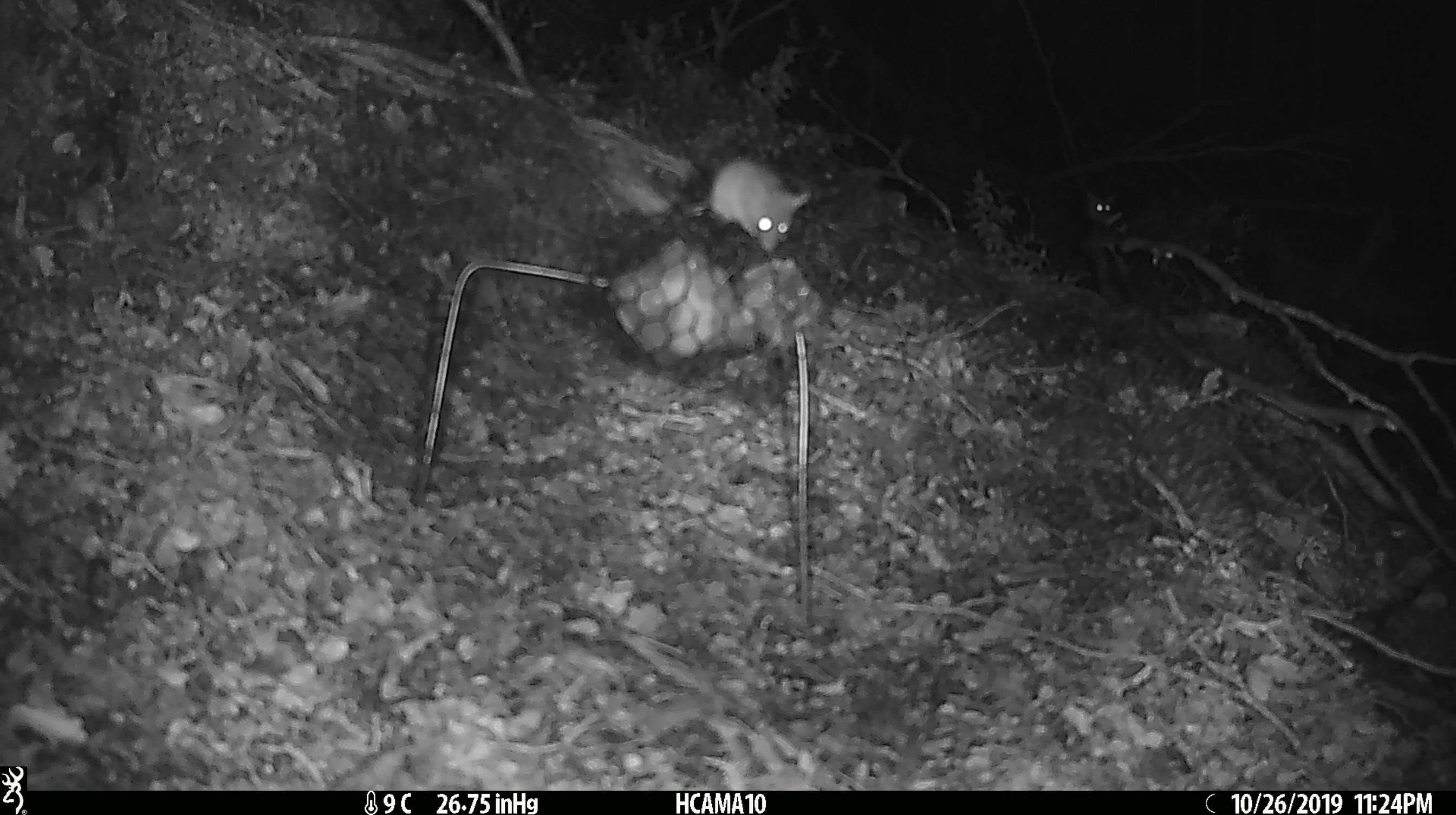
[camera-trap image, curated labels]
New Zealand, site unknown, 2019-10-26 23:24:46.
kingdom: Animalia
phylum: Chordata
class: Mammalia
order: Rodentia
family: Muridae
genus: Mus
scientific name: Mus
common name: mouse